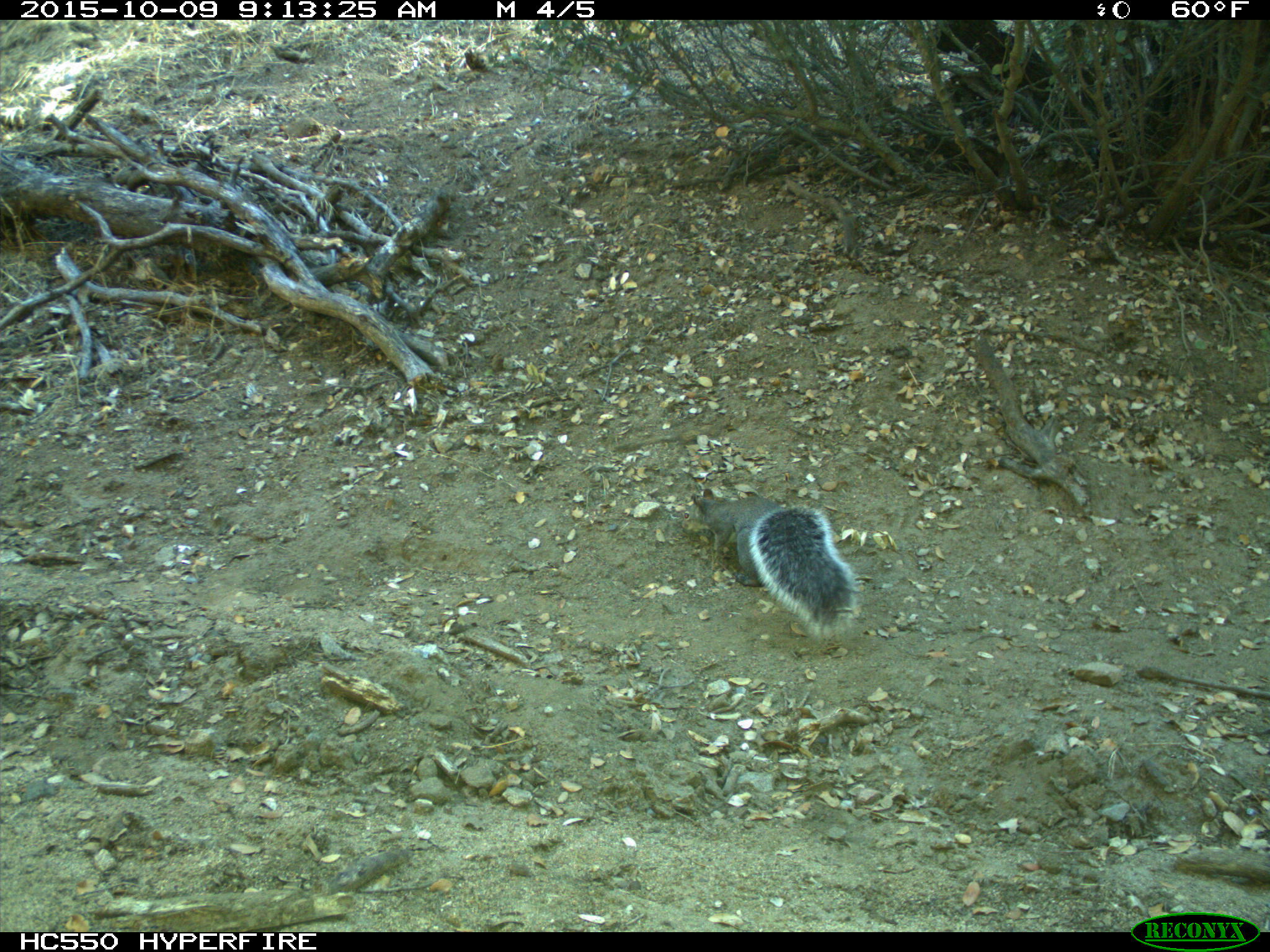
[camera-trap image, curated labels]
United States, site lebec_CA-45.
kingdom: Animalia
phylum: Chordata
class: Mammalia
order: Rodentia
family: Sciuridae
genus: Sciurus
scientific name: Sciurus carolinensis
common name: eastern gray squirrel